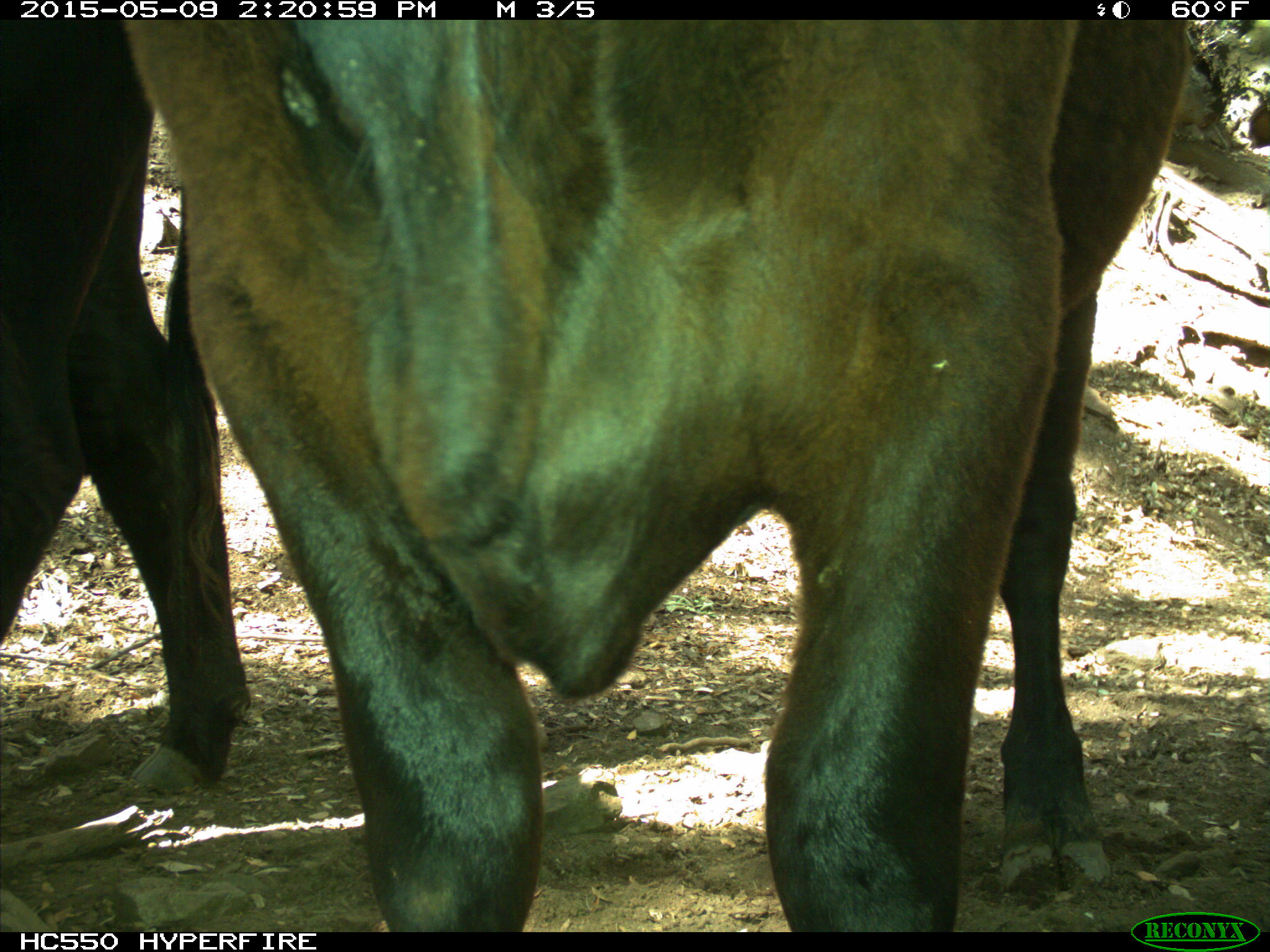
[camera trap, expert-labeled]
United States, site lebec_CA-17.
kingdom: Animalia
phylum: Chordata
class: Mammalia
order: Artiodactyla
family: Bovidae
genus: Bos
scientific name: Bos taurus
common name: domestic cow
Bos taurus (domestic cow).